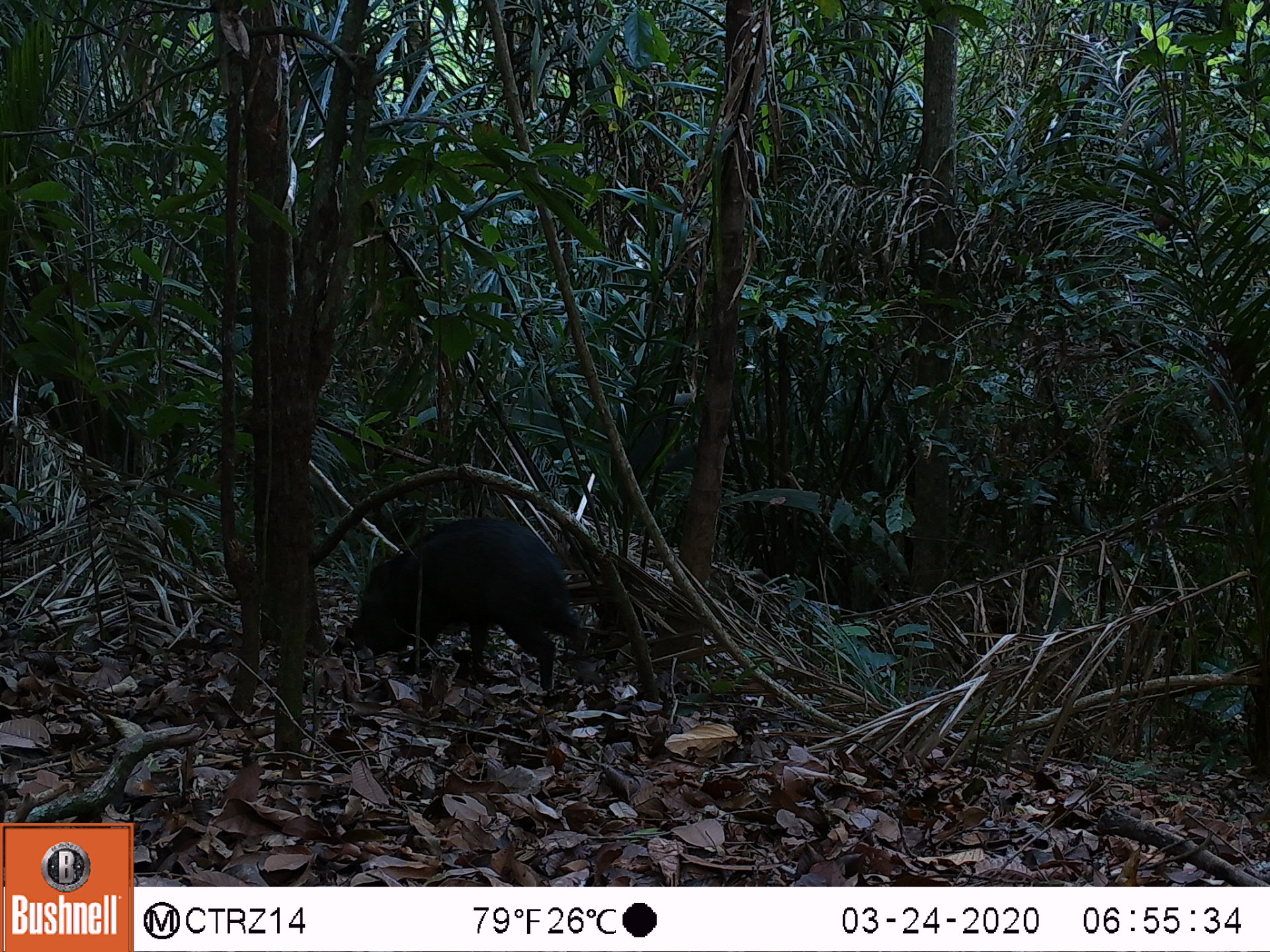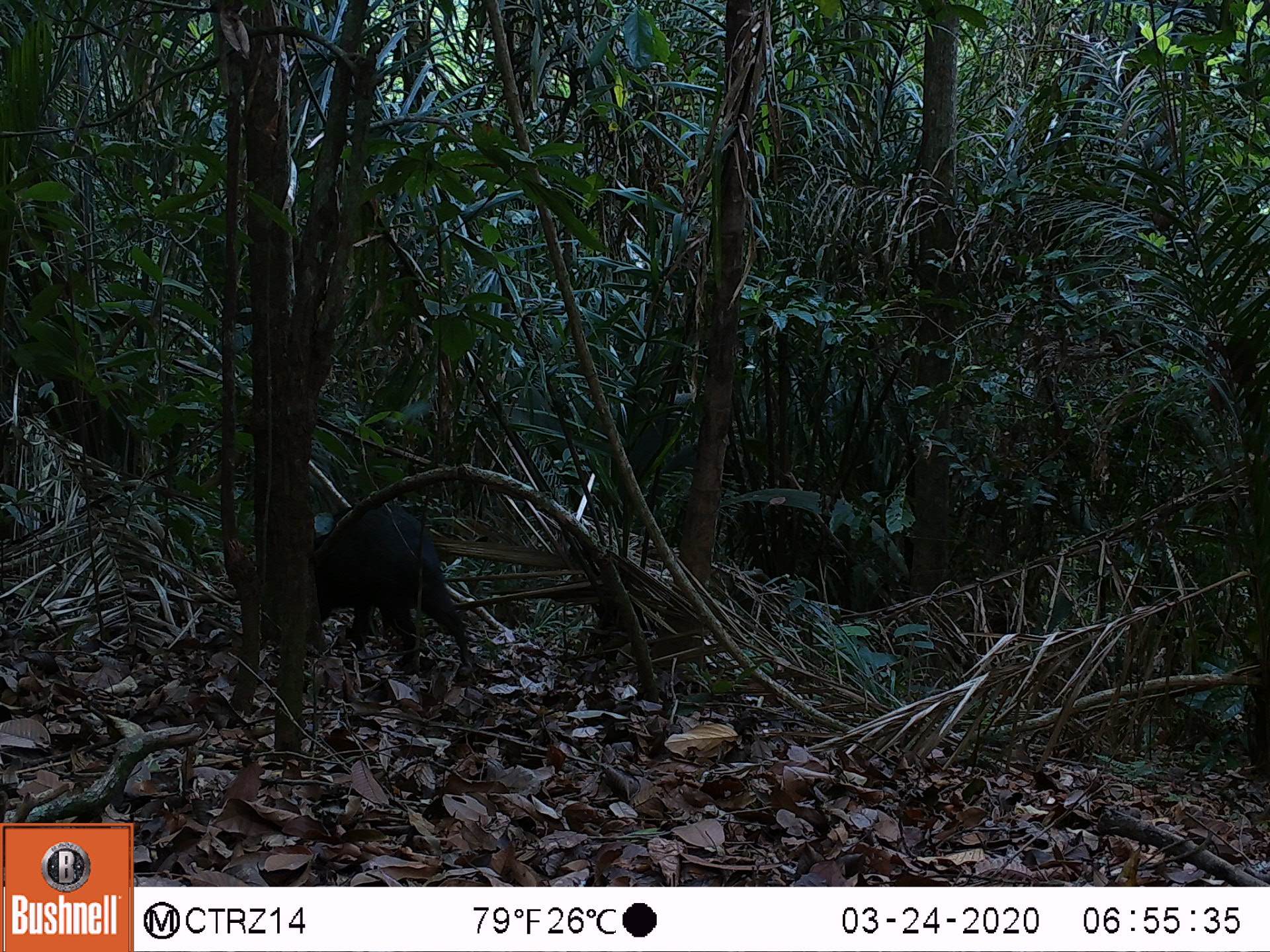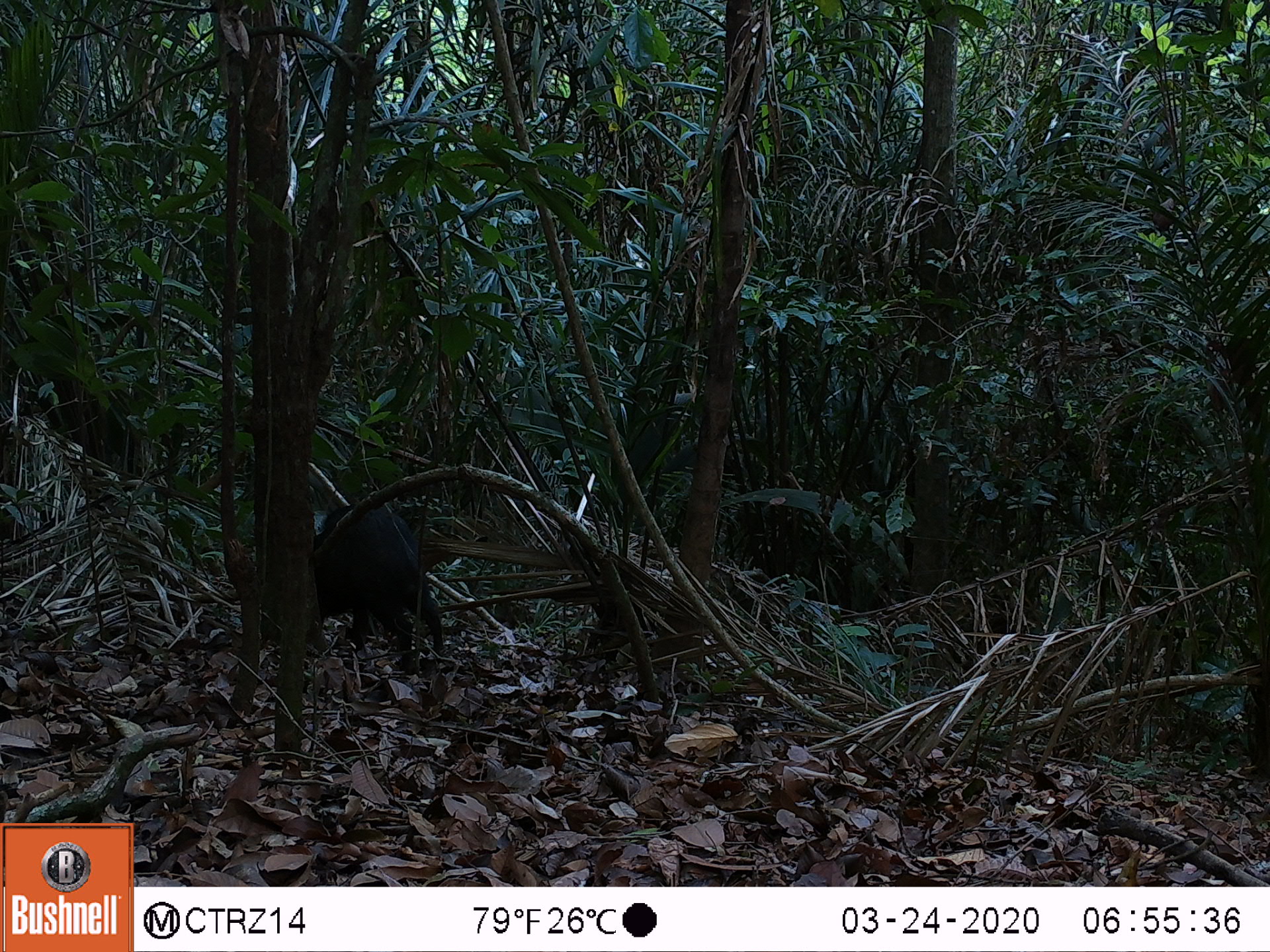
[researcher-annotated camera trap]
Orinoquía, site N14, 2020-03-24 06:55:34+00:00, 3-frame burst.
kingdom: Animalia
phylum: Chordata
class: Mammalia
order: Artiodactyla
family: Tayassuidae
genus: Pecari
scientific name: Pecari tajacu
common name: collared peccary